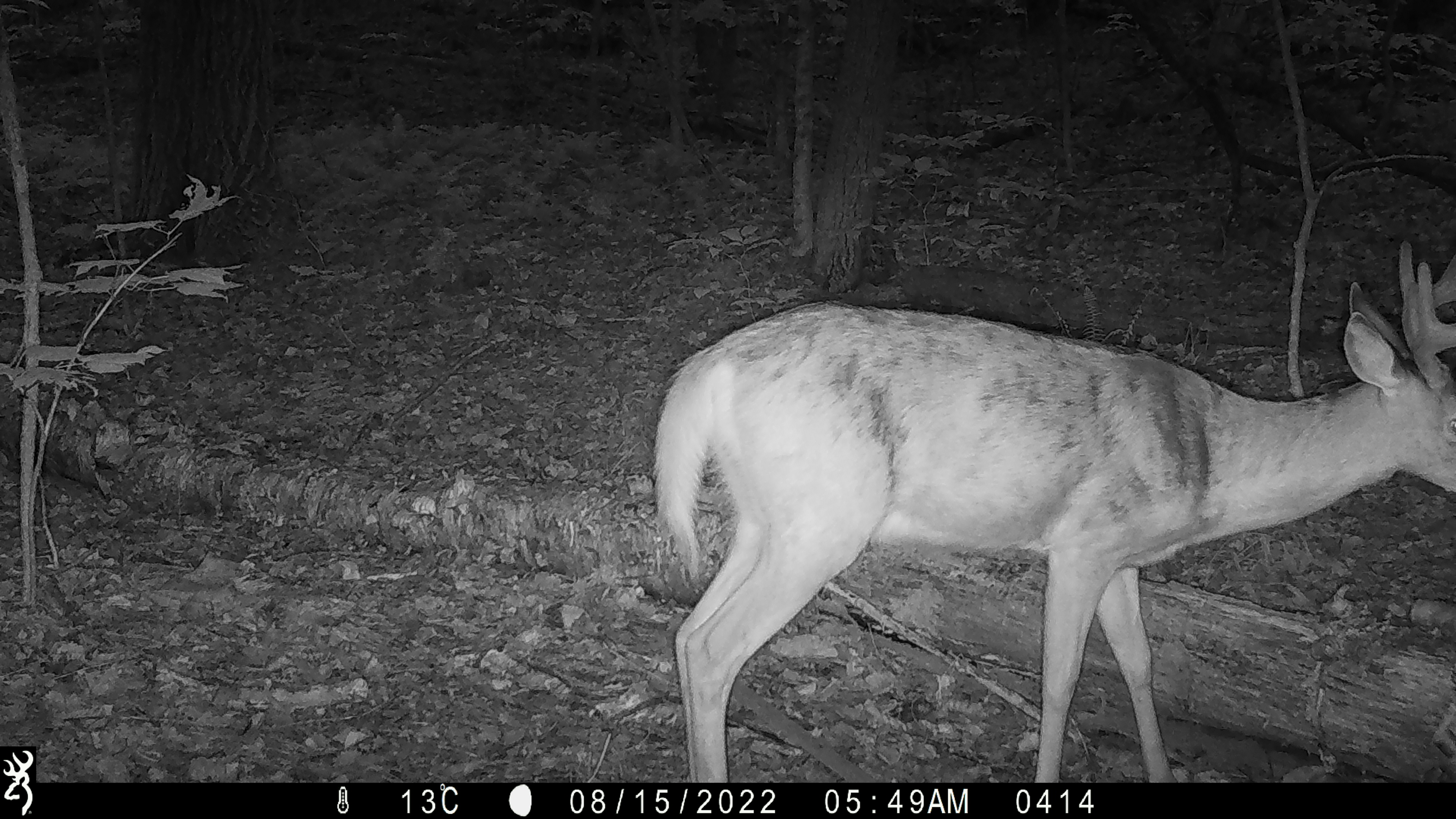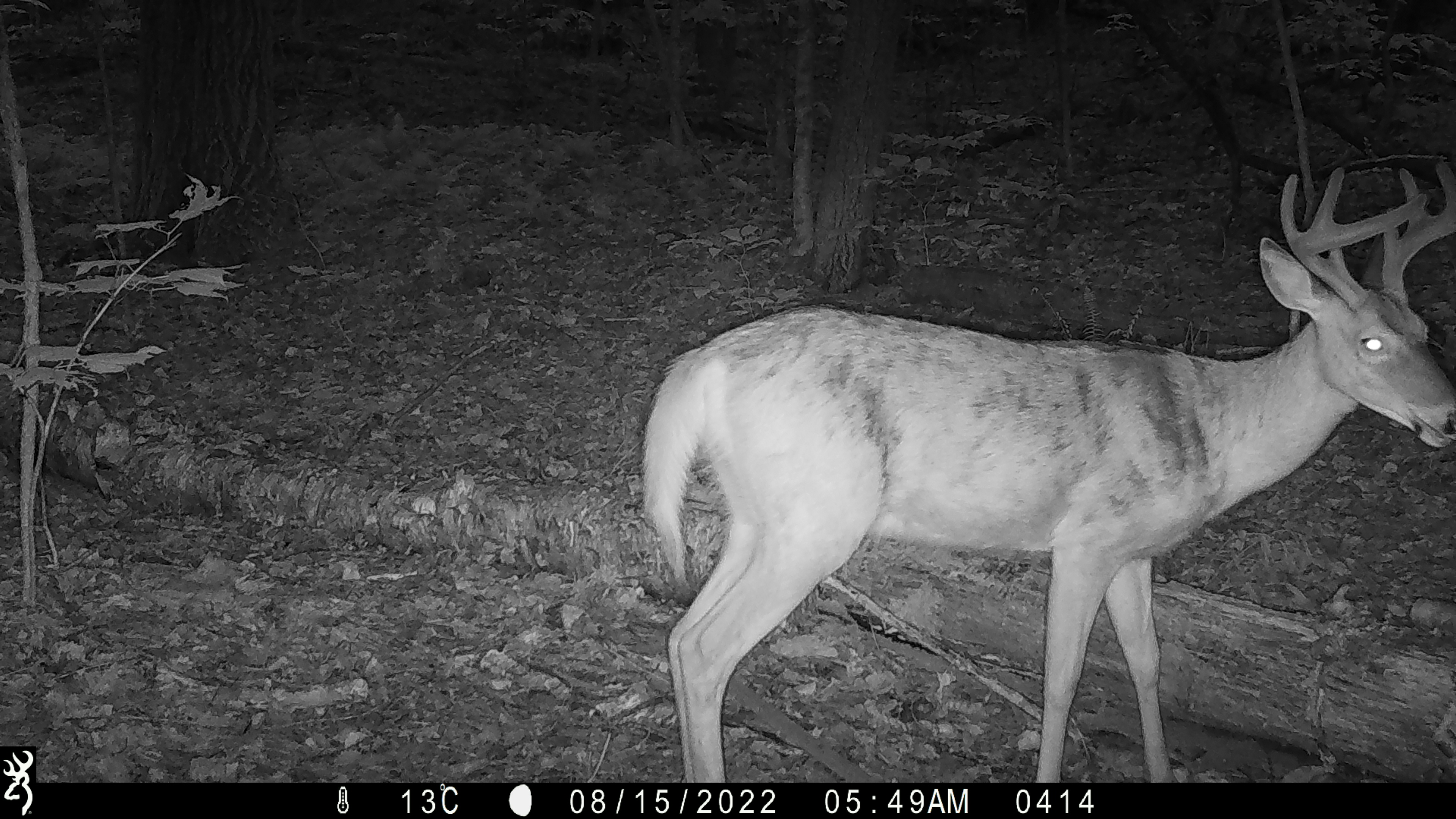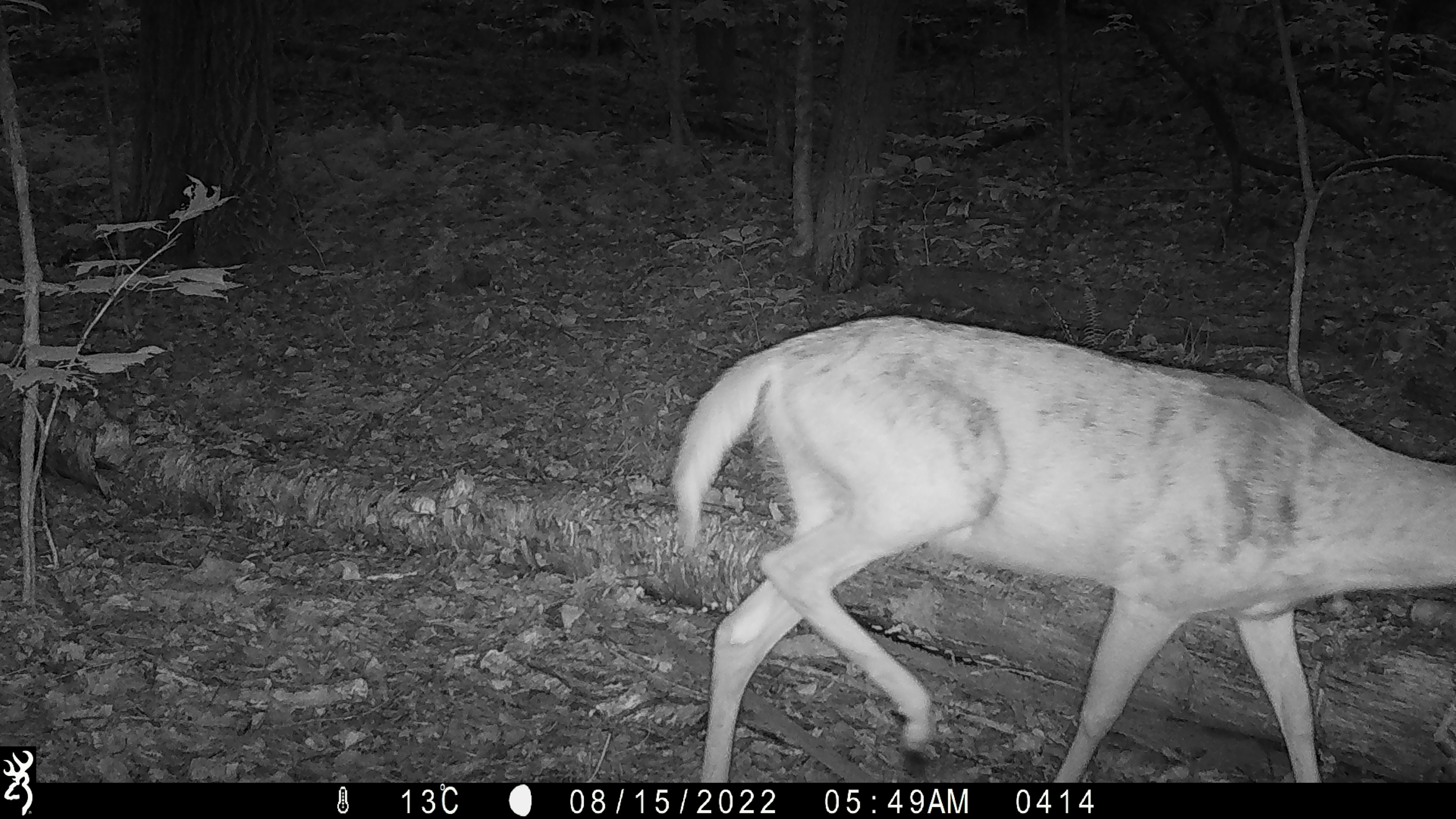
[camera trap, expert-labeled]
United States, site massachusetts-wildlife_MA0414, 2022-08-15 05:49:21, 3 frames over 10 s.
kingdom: Animalia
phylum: Chordata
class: Mammalia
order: Artiodactyla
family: Cervidae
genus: Odocoileus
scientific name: Odocoileus virginianus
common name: white-tailed deer